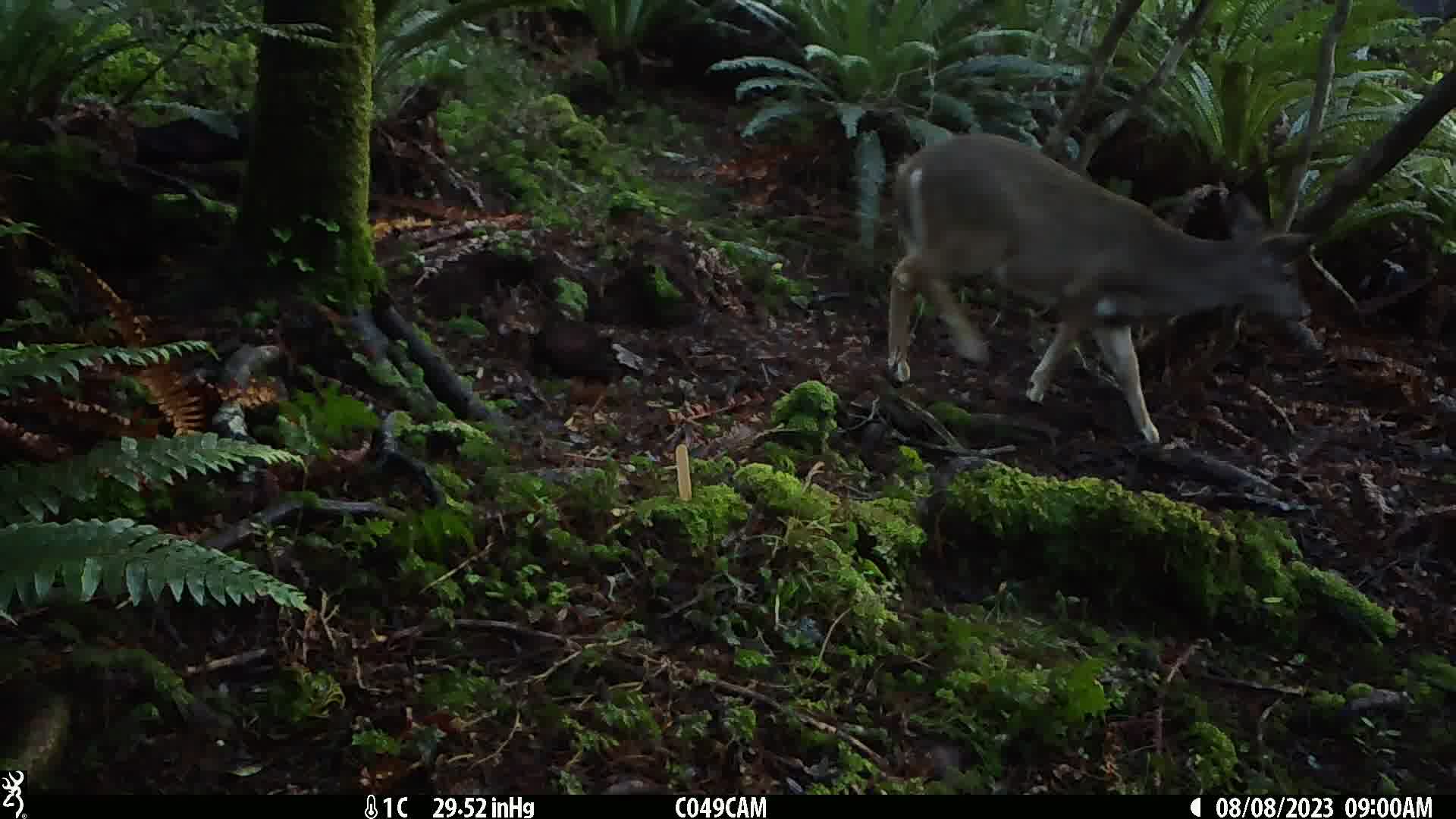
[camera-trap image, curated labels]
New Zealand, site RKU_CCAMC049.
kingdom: Animalia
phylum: Chordata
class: Mammalia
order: Artiodactyla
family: Cervidae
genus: Odocoileus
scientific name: Odocoileus virginianus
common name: white-tailed deer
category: white tailed deer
White tailed deer (white-tailed deer) (Odocoileus virginianus).